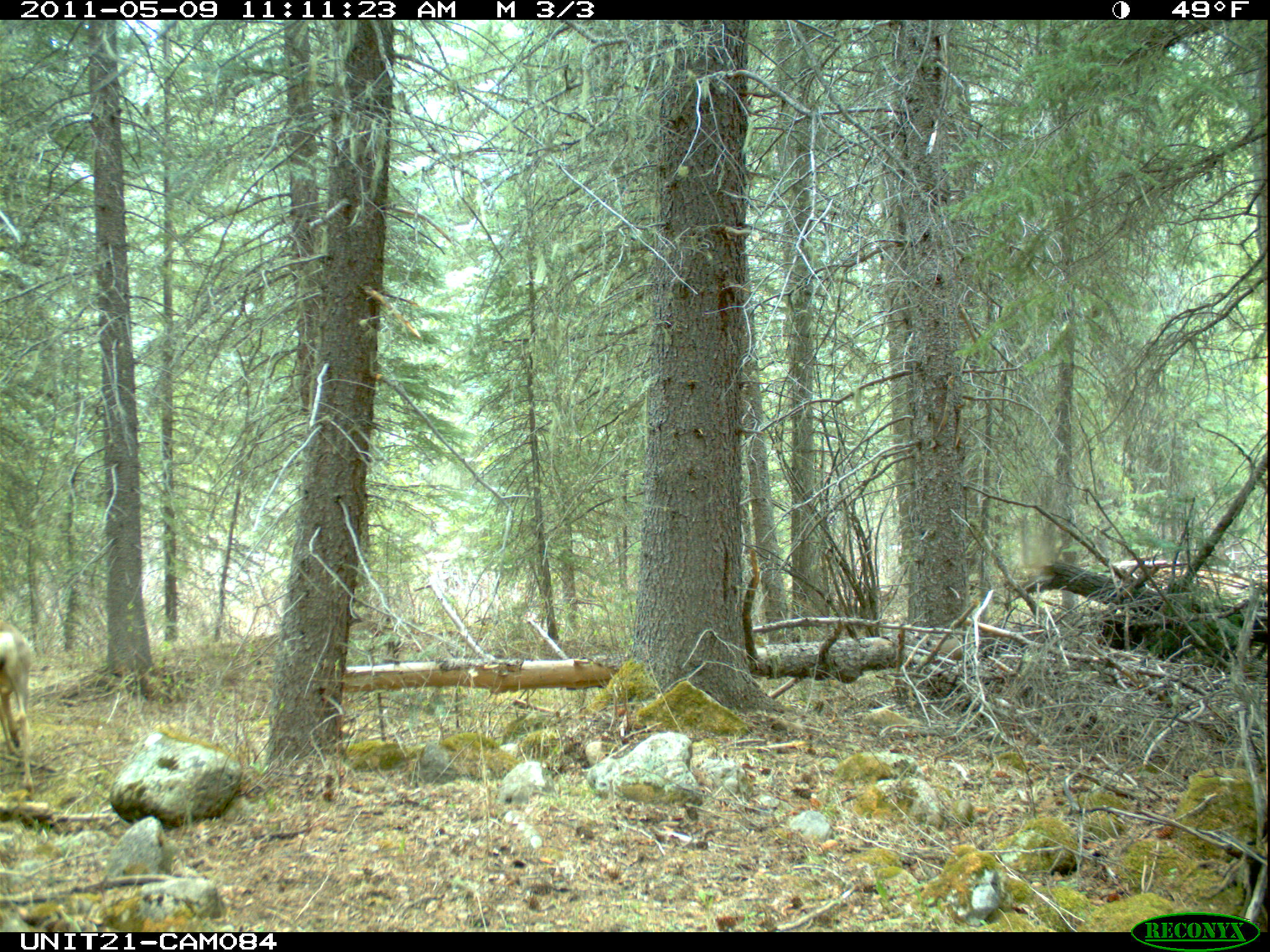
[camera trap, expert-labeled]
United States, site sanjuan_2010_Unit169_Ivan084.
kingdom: Animalia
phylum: Chordata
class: Mammalia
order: Artiodactyla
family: Cervidae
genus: Odocoileus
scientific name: Odocoileus hemionus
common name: mule deer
Odocoileus hemionus (mule deer).